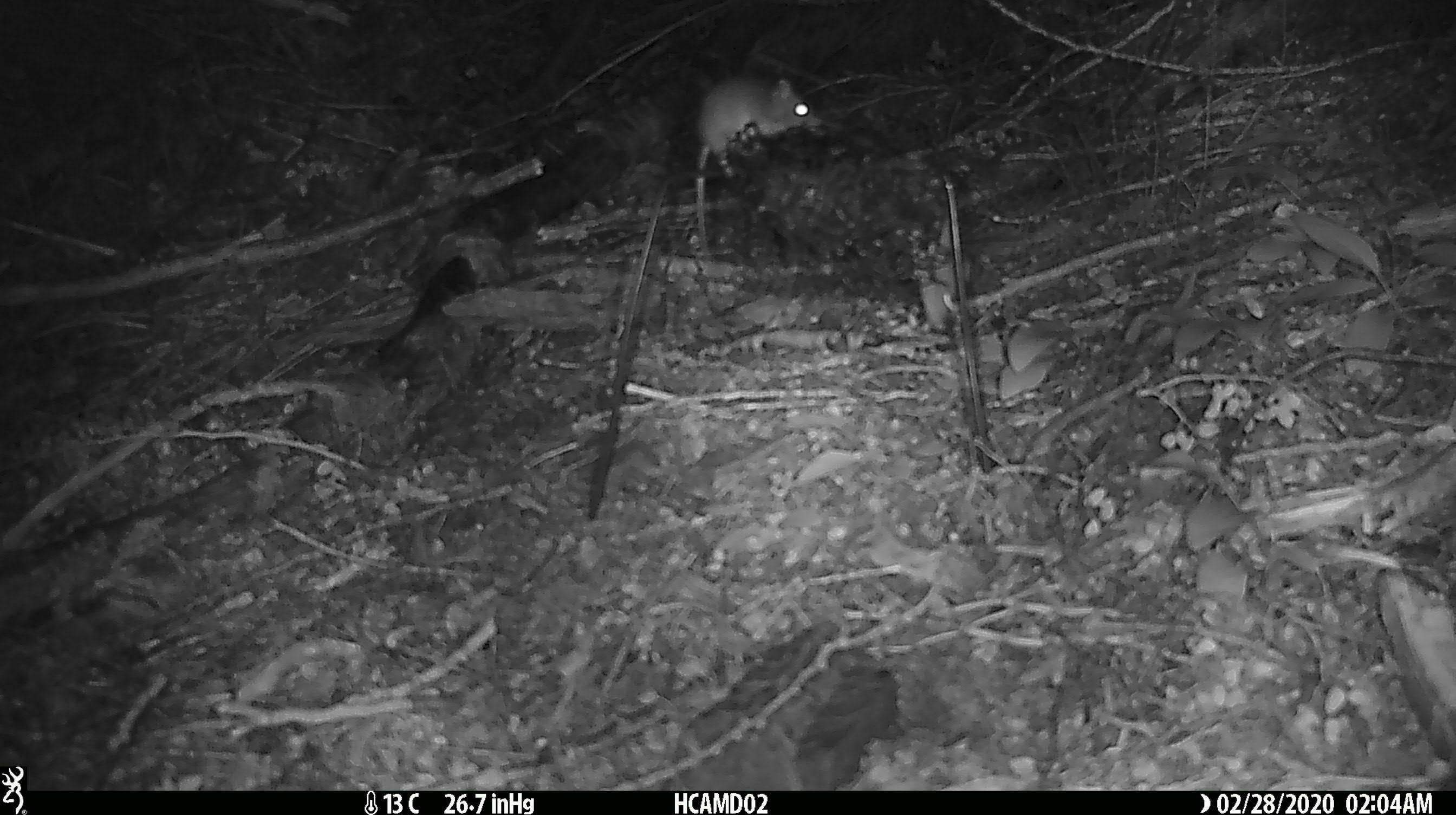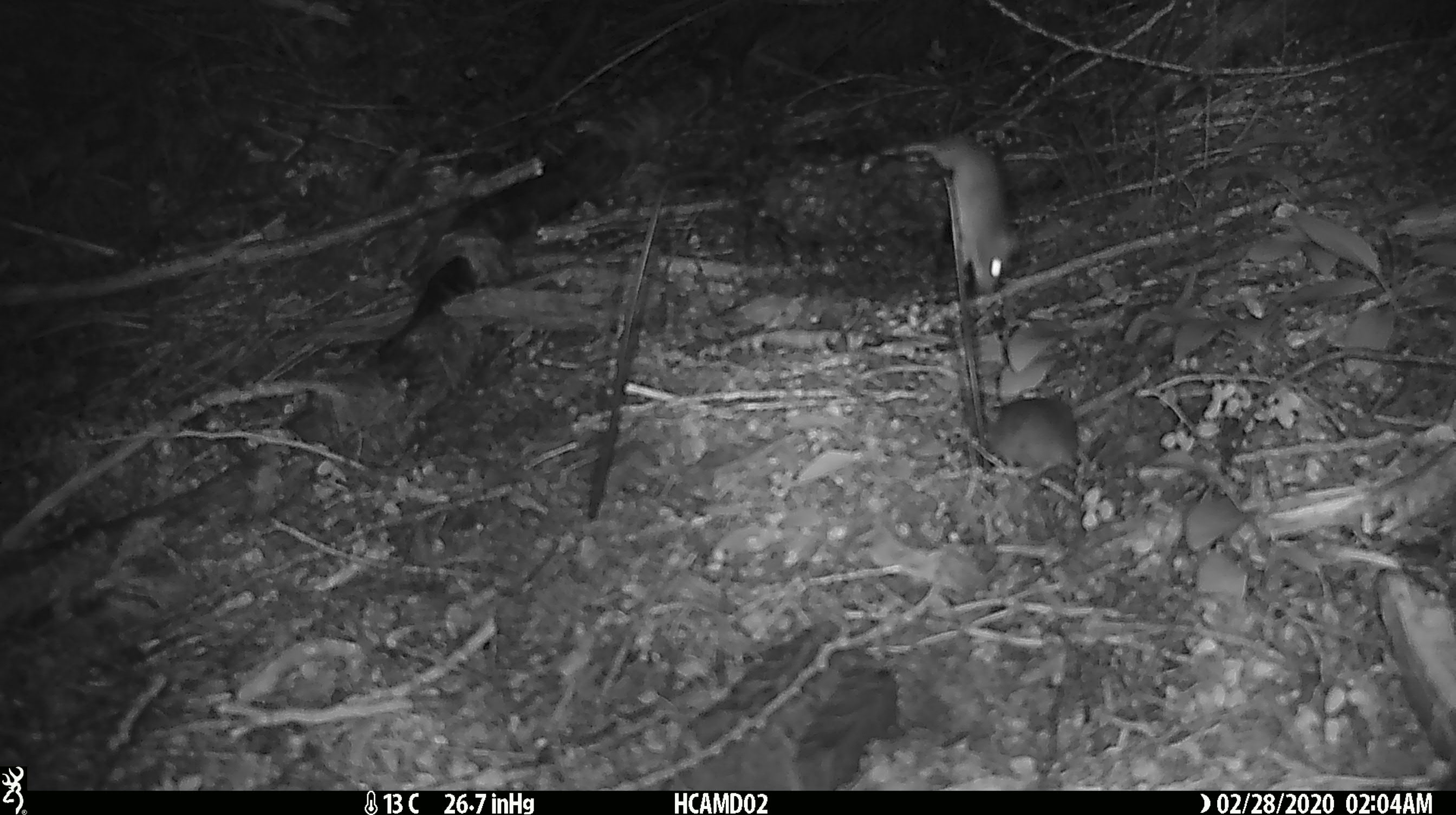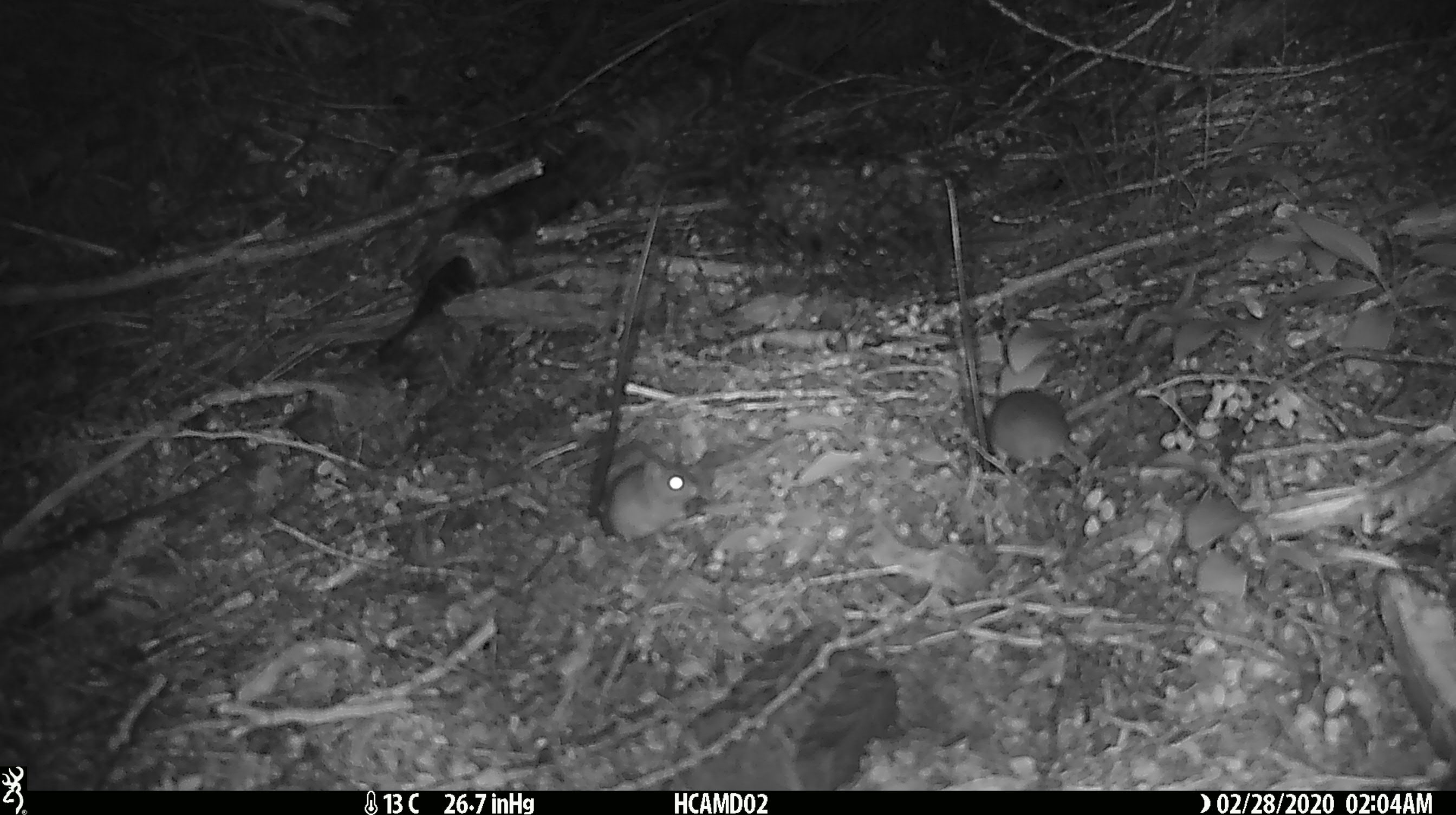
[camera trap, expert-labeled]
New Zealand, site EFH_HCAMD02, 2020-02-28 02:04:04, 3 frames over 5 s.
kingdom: Animalia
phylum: Chordata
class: Mammalia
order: Rodentia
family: Muridae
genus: Mus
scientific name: Mus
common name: mouse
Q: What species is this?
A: Mouse (Mus).